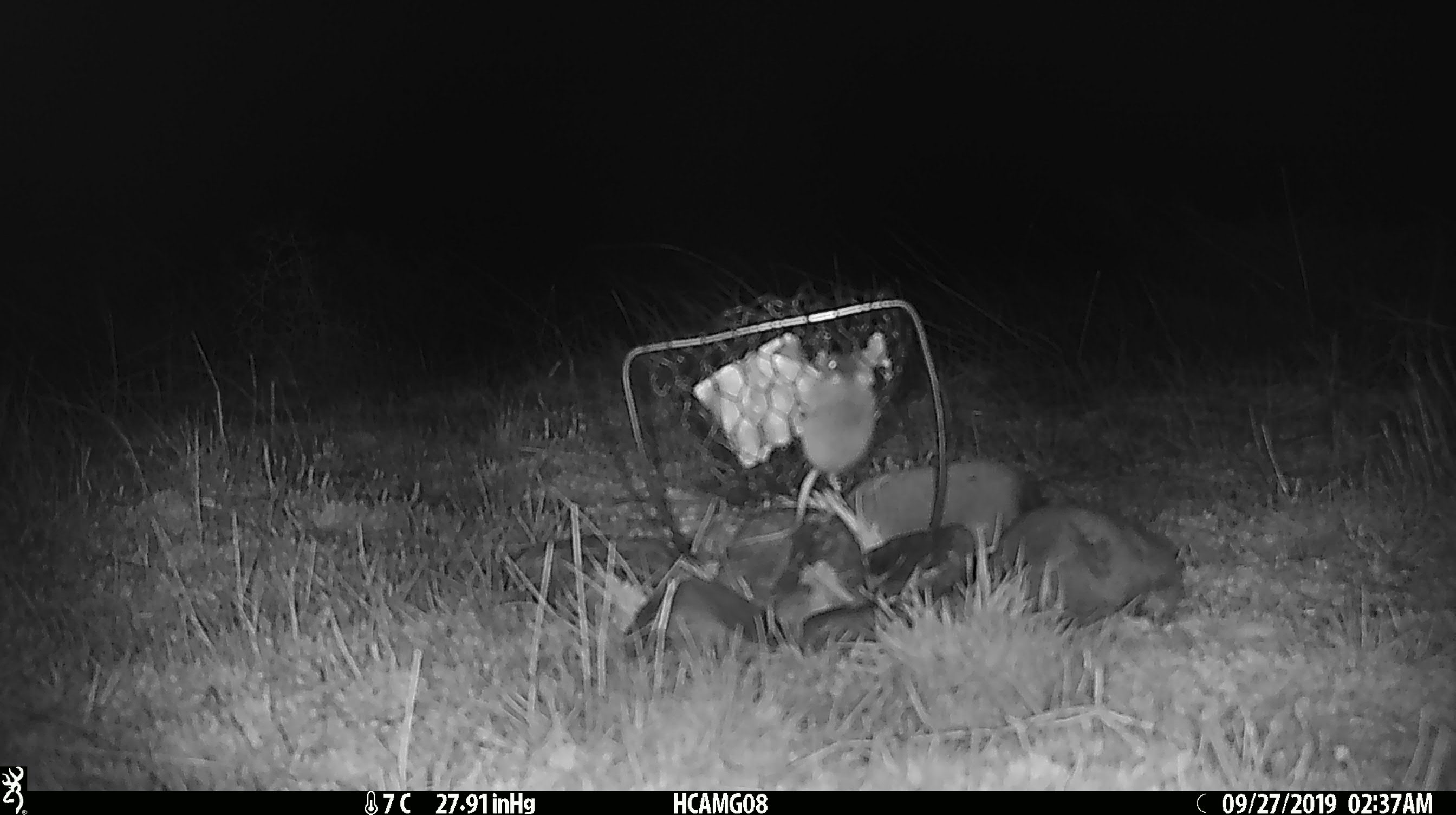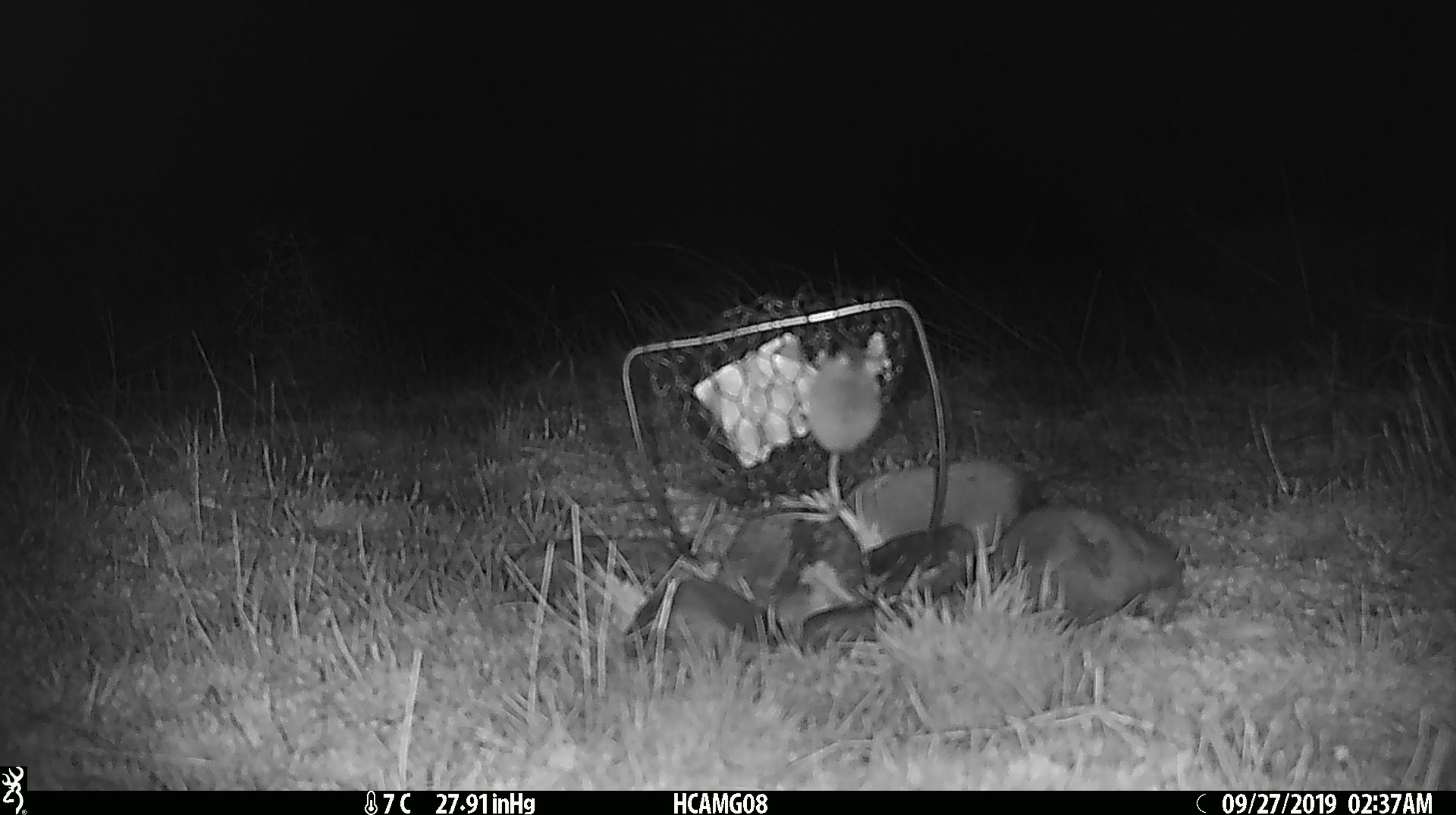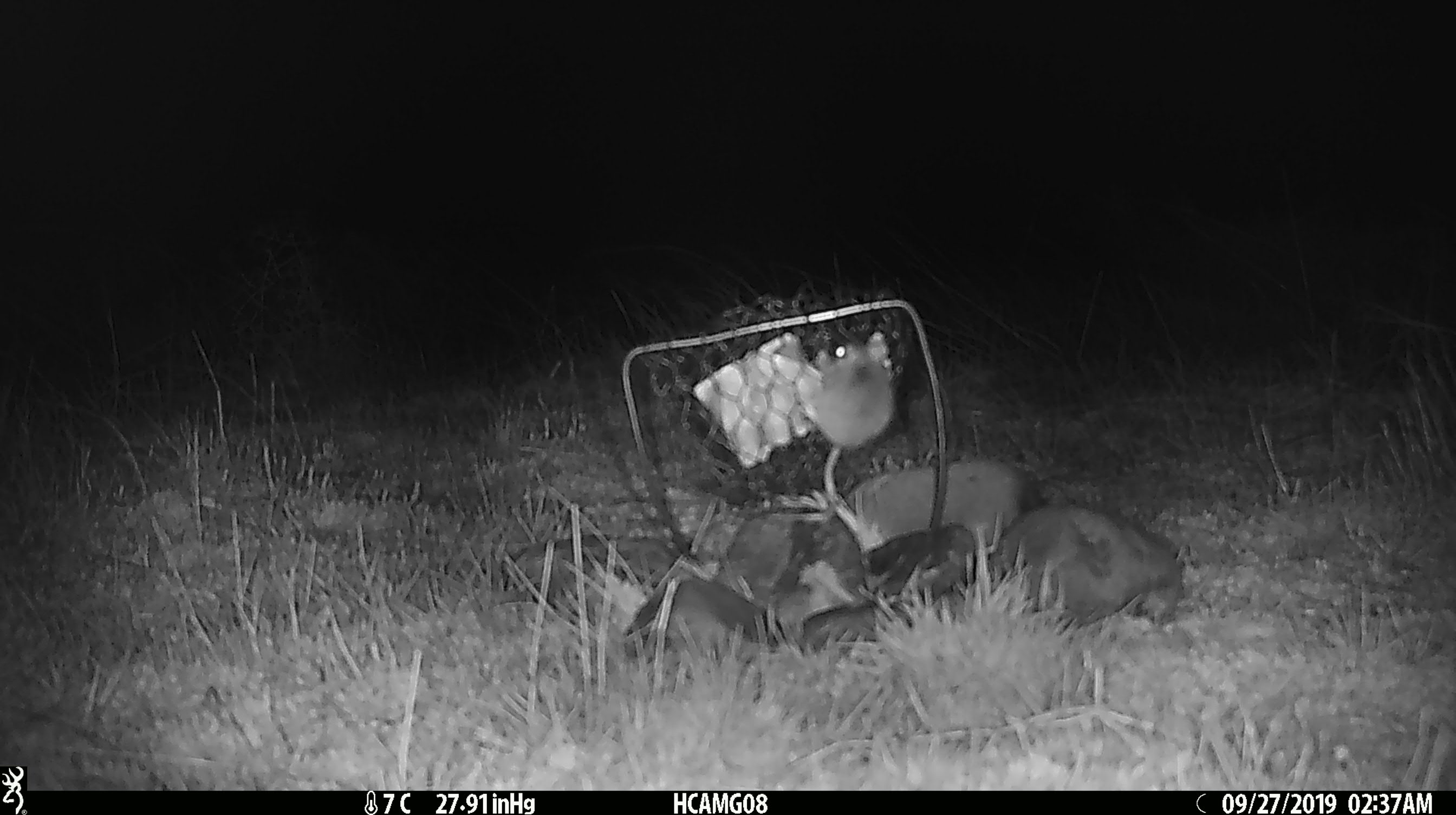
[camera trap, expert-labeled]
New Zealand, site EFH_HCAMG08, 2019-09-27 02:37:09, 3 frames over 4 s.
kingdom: Animalia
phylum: Chordata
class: Mammalia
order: Rodentia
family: Muridae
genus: Mus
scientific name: Mus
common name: mouse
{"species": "mouse (Mus)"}